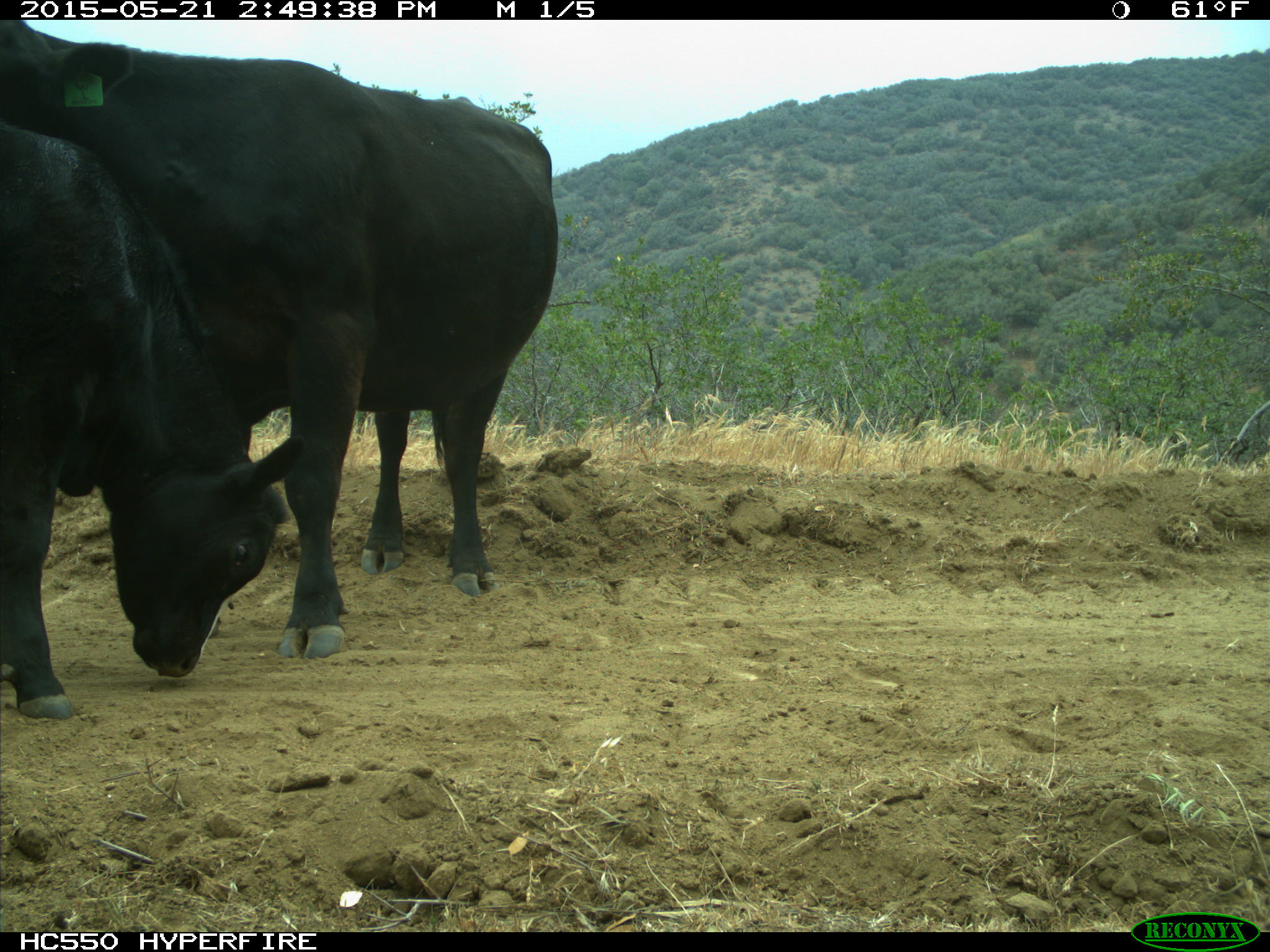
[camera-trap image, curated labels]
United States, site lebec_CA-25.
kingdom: Animalia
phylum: Chordata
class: Mammalia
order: Artiodactyla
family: Bovidae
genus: Bos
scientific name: Bos taurus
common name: domestic cow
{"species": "Bos taurus (domestic cow)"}